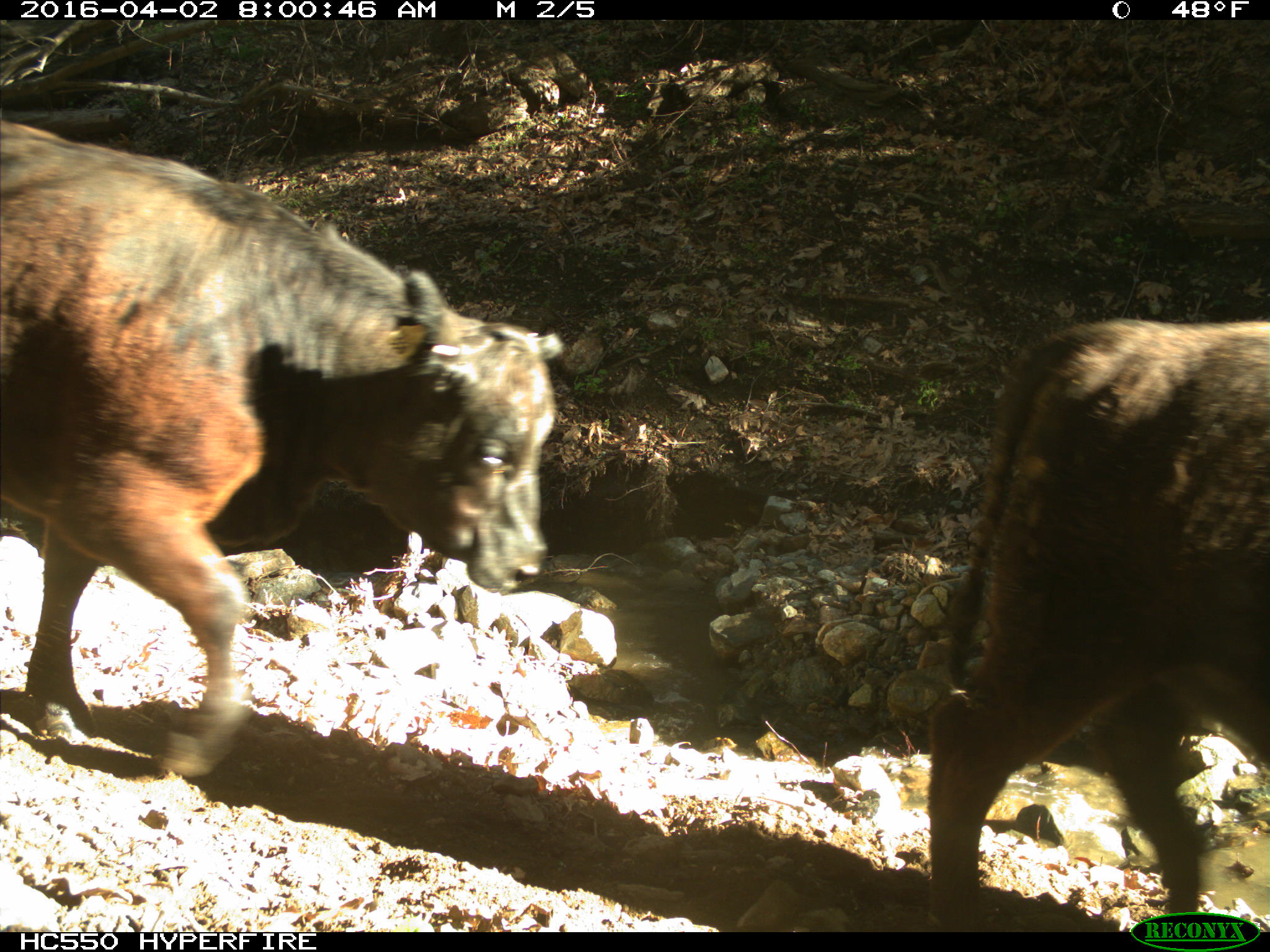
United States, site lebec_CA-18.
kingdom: Animalia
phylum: Chordata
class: Mammalia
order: Artiodactyla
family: Bovidae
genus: Bos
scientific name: Bos taurus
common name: domestic cow